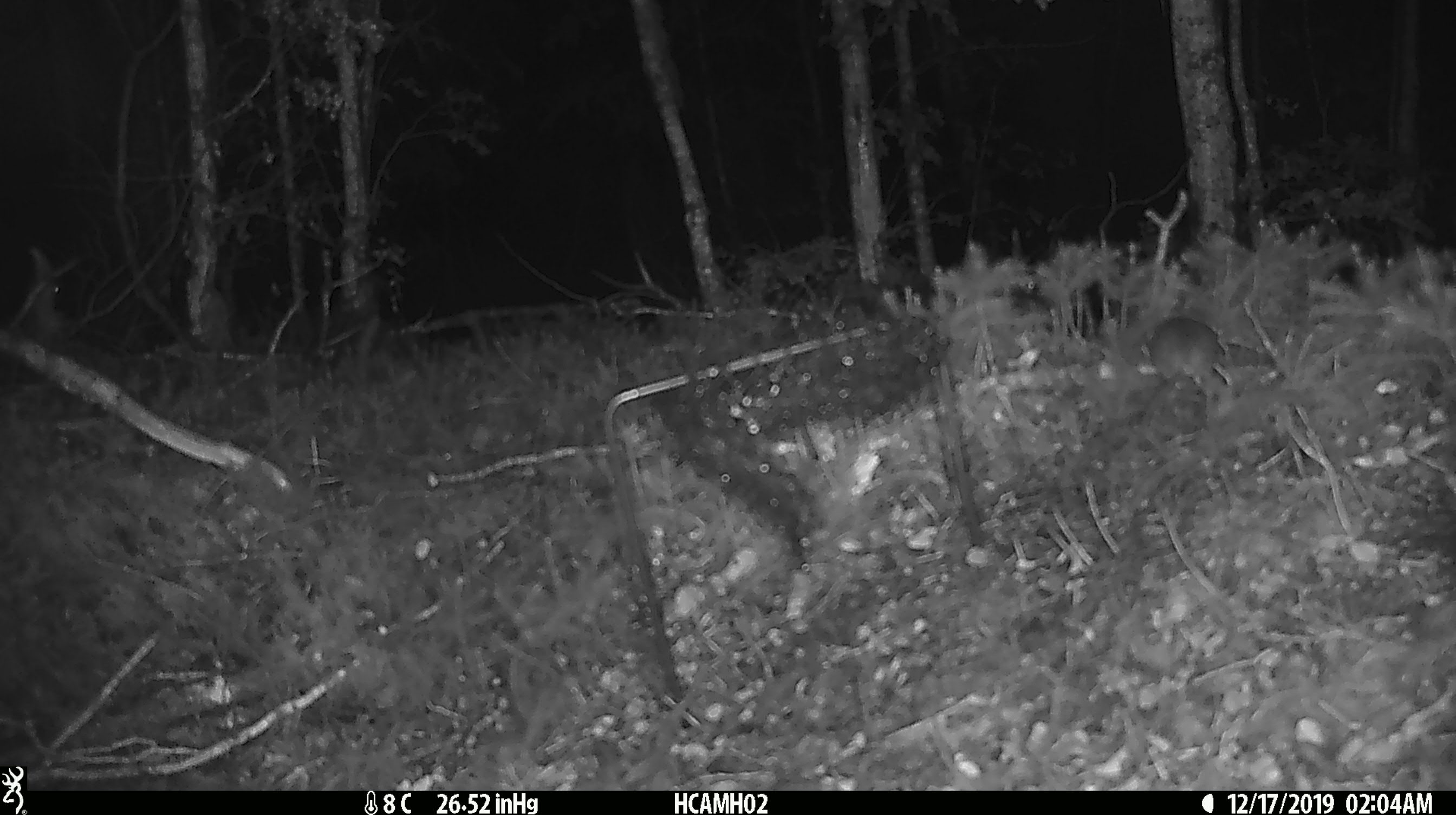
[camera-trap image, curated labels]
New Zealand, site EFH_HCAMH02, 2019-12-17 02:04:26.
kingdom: Animalia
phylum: Chordata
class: Mammalia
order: Rodentia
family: Muridae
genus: Mus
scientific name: Mus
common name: mouse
Mouse (Mus).